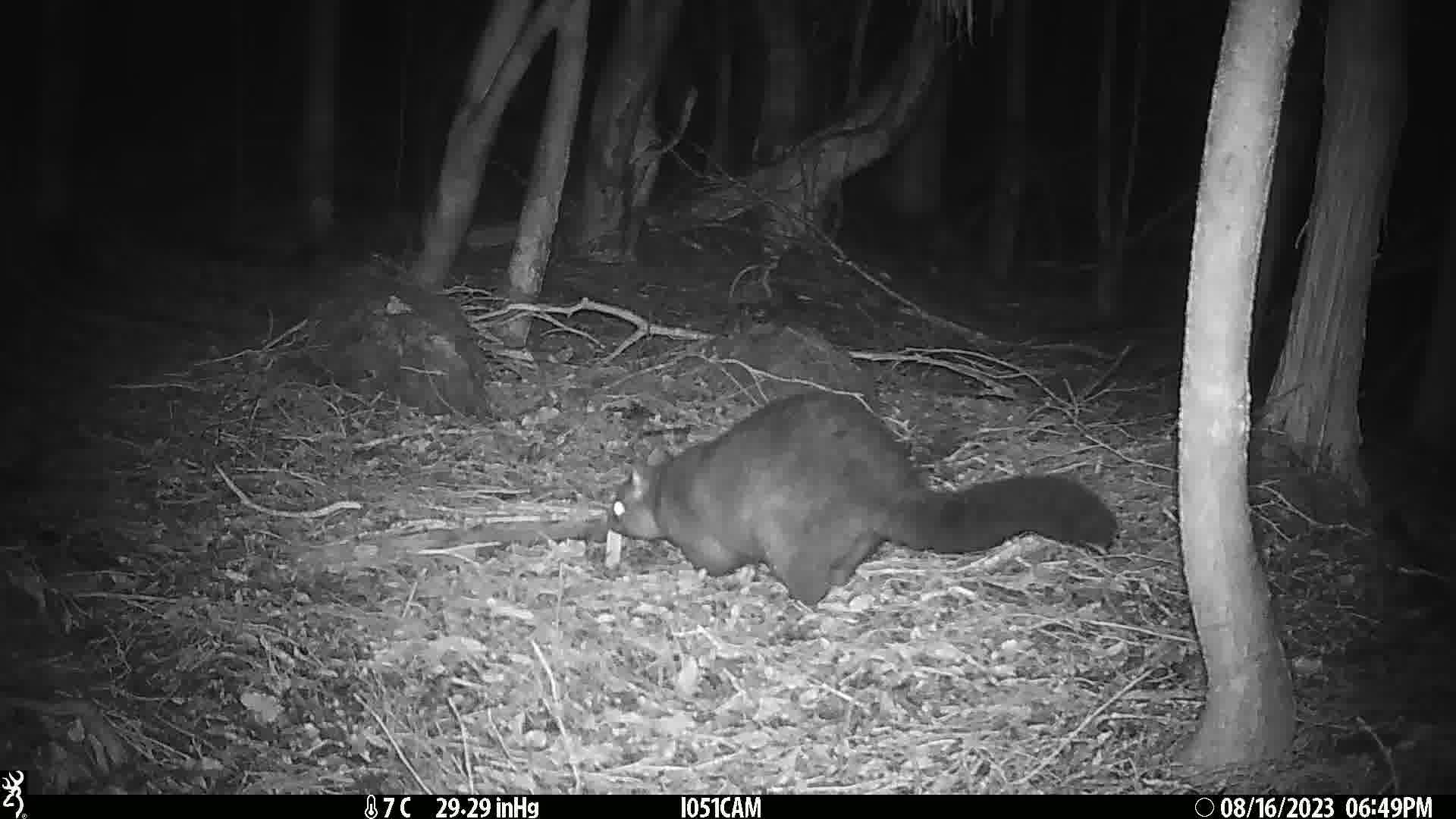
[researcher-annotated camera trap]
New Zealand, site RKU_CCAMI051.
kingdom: Animalia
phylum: Chordata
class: Mammalia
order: Diprotodontia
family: Phalangeridae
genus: Trichosurus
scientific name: Trichosurus vulpecula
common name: common brushtail possum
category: possum